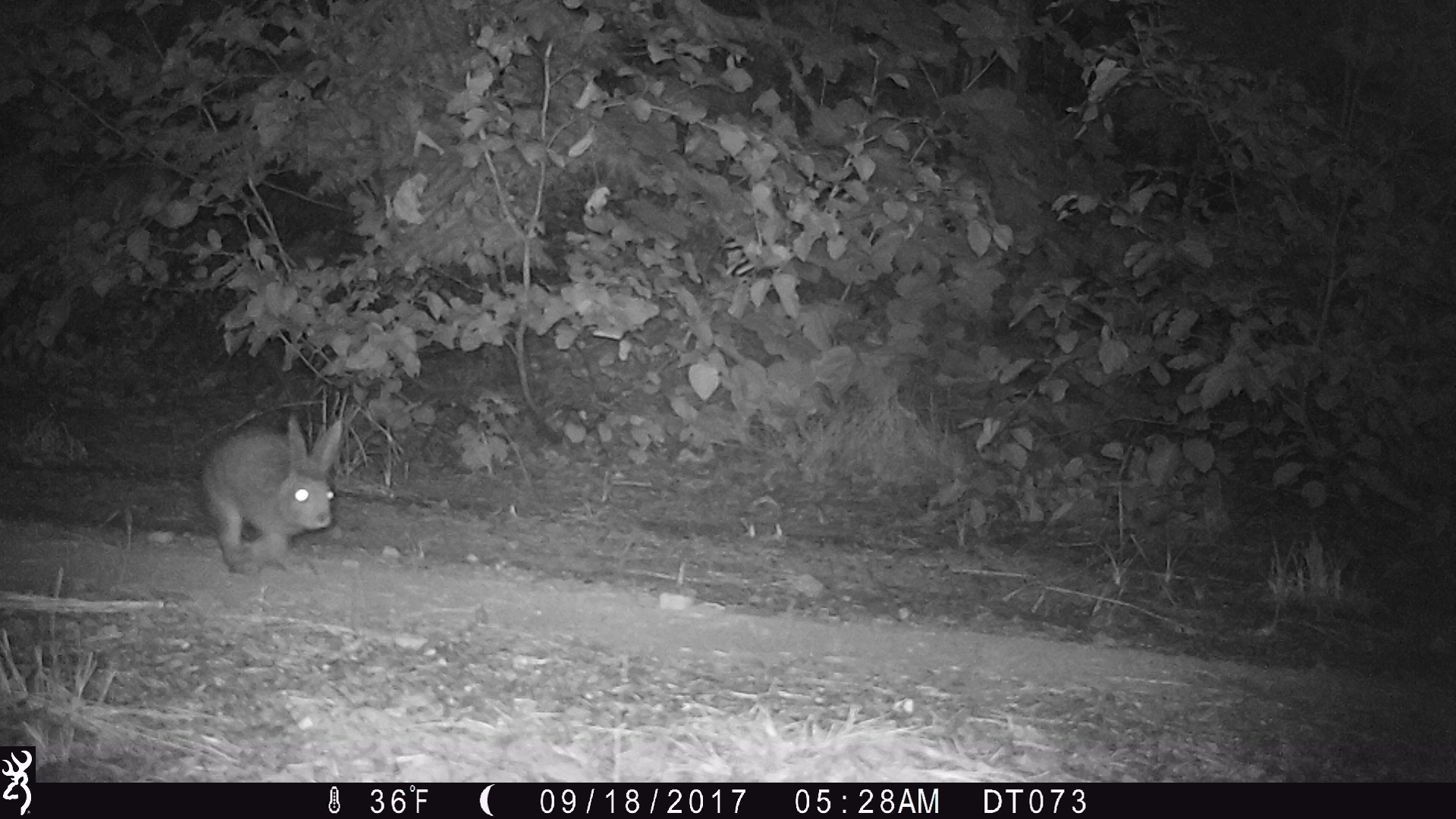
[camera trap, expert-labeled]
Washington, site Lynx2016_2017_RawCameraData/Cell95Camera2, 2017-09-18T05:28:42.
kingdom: Animalia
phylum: Chordata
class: Mammalia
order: Lagomorpha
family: Leporidae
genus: Lepus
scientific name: Lepus americanus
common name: snowshoe hare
Lepus americanus (snowshoe hare). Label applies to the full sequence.